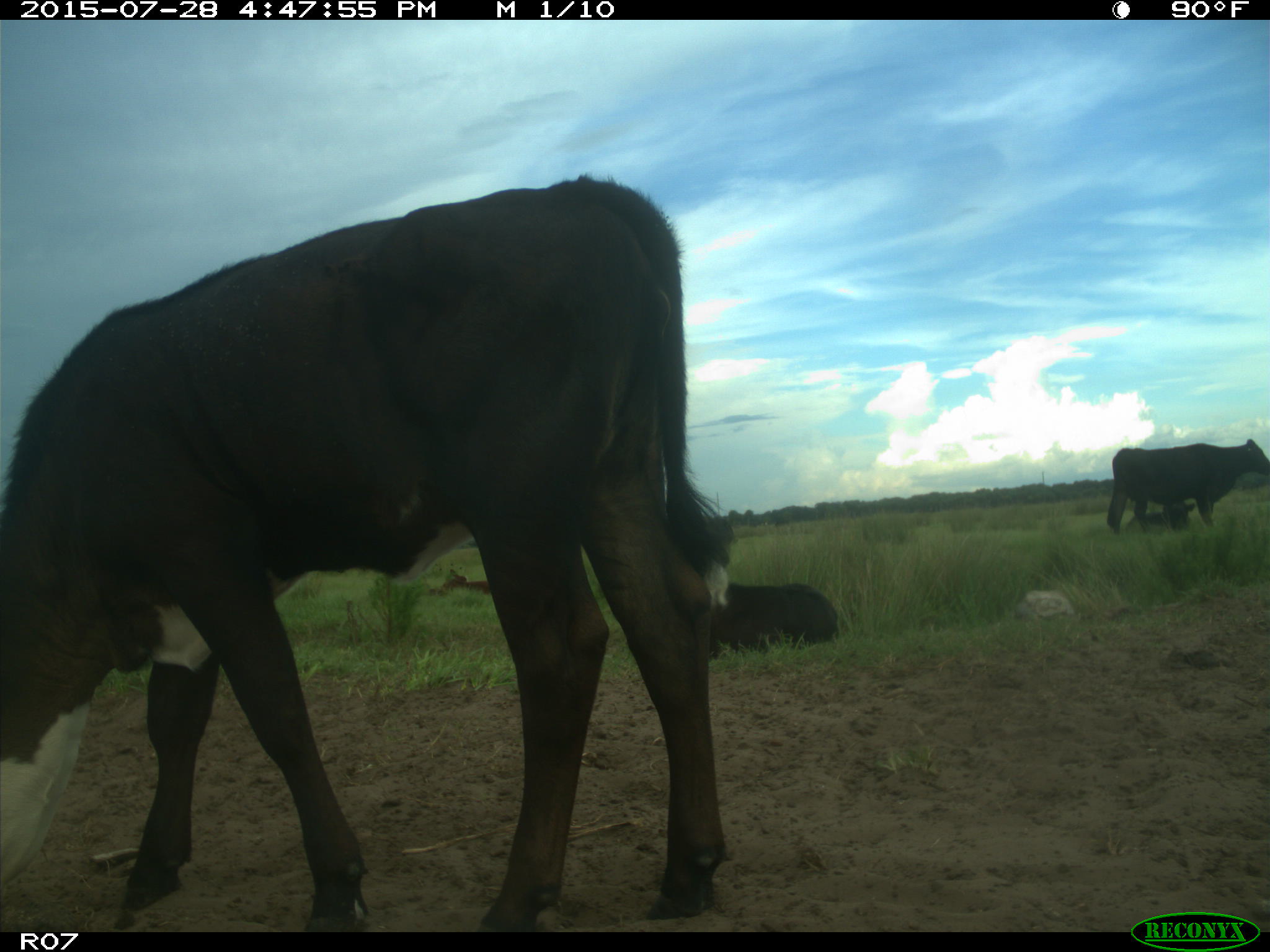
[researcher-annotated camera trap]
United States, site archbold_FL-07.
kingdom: Animalia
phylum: Chordata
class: Mammalia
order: Artiodactyla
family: Bovidae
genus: Bos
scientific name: Bos taurus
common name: domestic cow